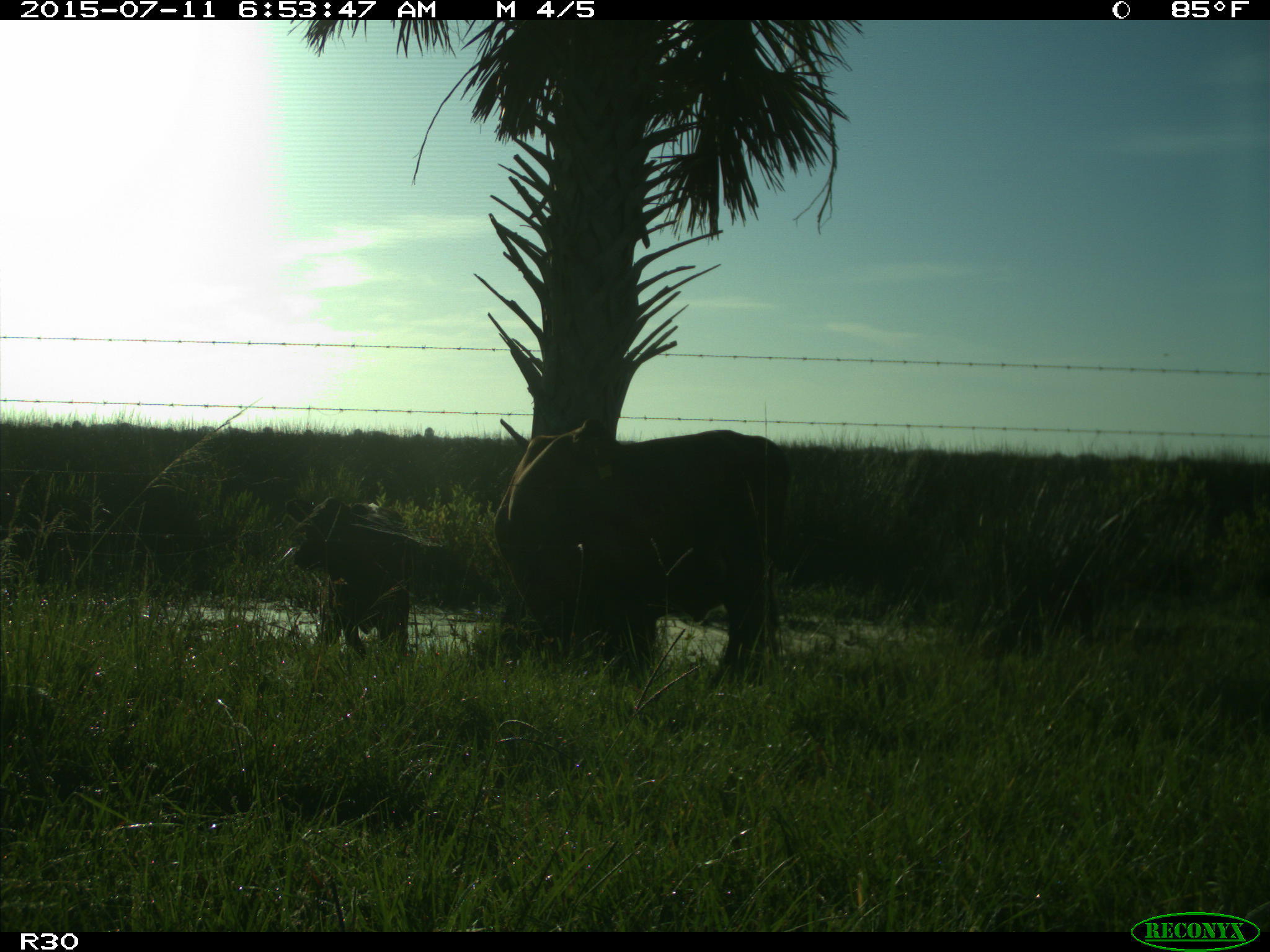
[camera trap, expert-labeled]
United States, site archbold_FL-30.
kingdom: Animalia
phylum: Chordata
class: Mammalia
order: Artiodactyla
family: Bovidae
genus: Bos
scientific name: Bos taurus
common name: domestic cow